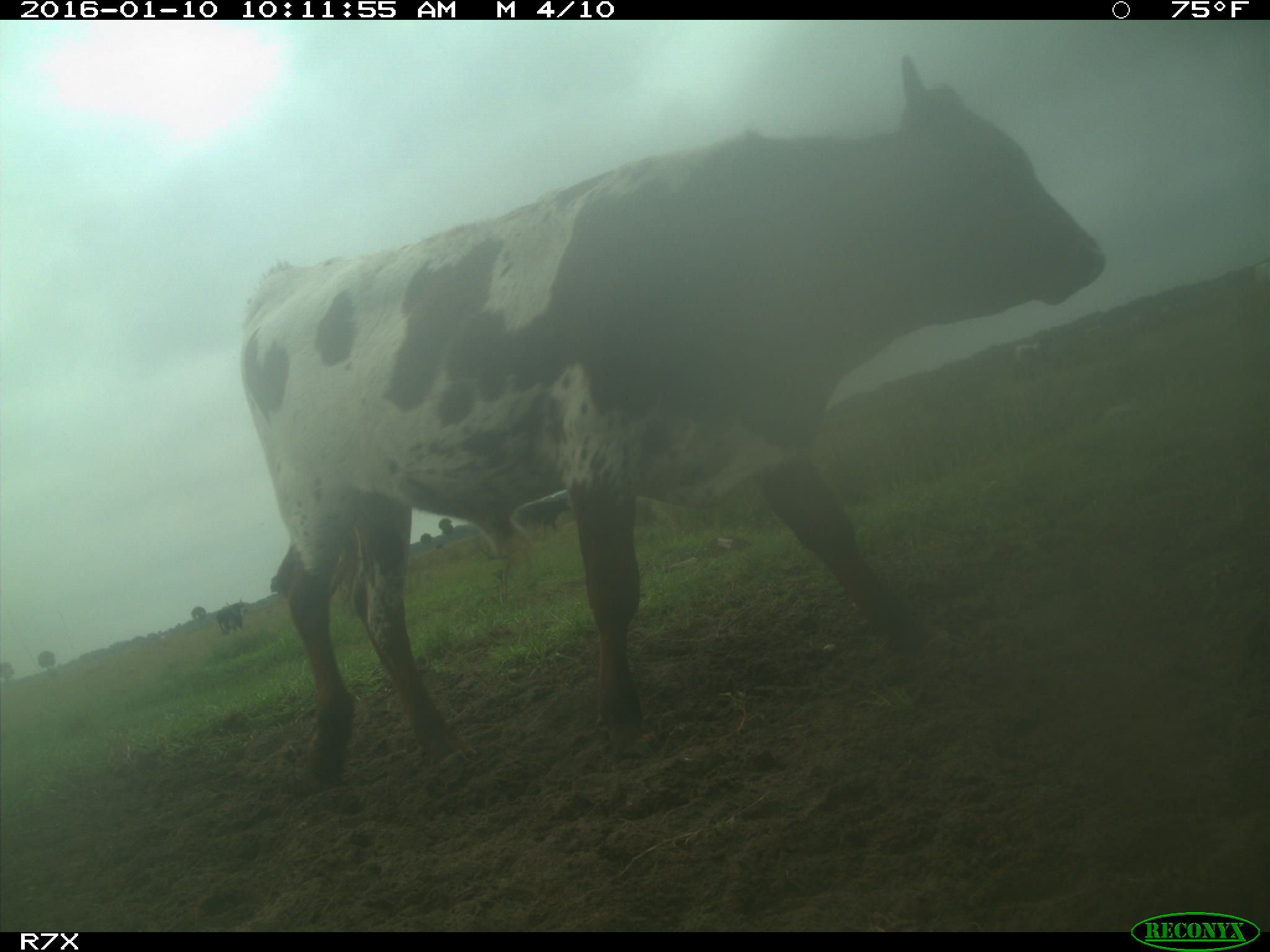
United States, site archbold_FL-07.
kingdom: Animalia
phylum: Chordata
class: Mammalia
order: Artiodactyla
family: Bovidae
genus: Bos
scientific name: Bos taurus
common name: domestic cow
Bos taurus (domestic cow).